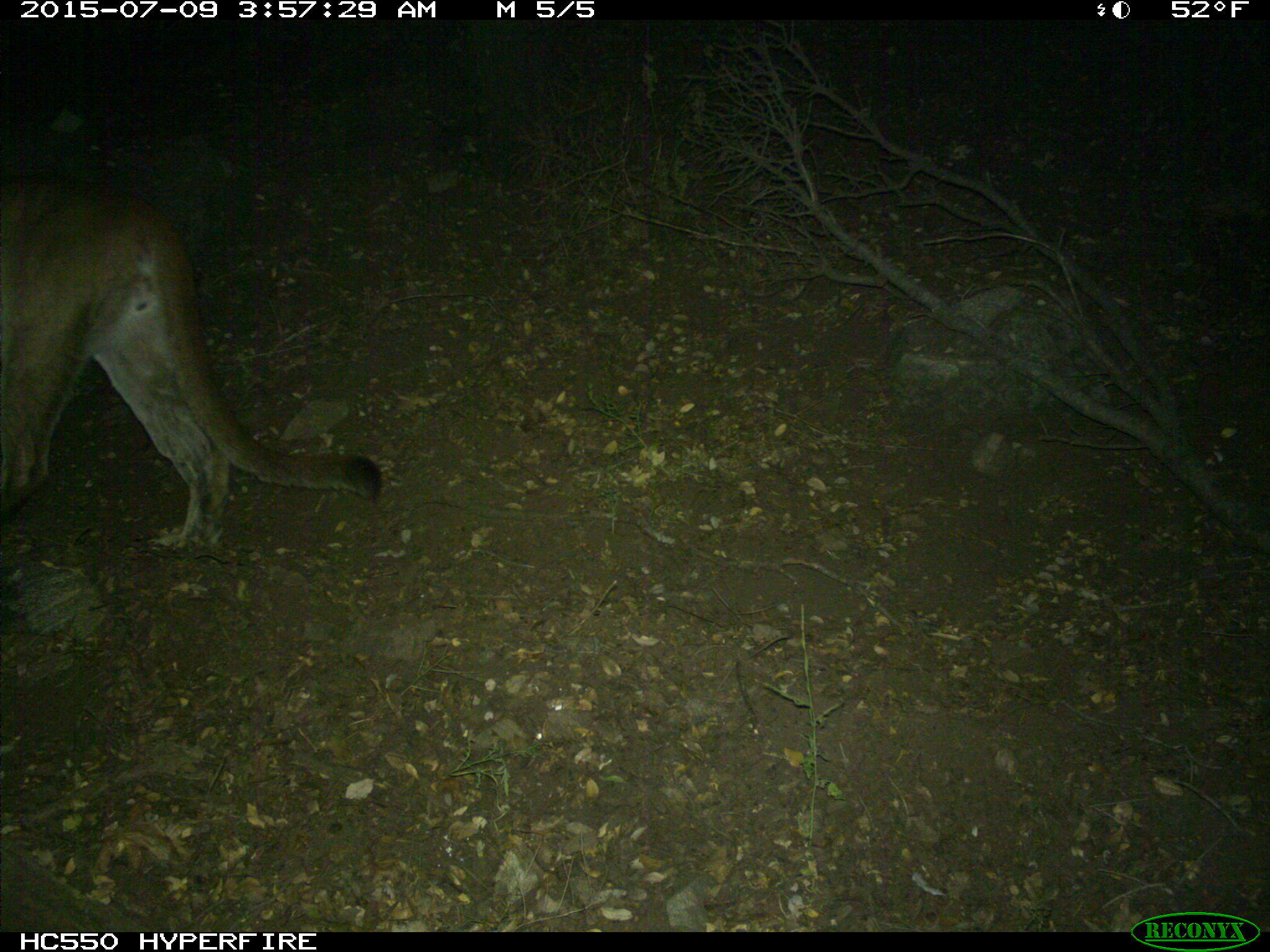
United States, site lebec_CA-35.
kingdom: Animalia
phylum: Chordata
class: Mammalia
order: Carnivora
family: Felidae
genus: Puma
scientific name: Puma concolor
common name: mountain lion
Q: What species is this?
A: Puma concolor (mountain lion).